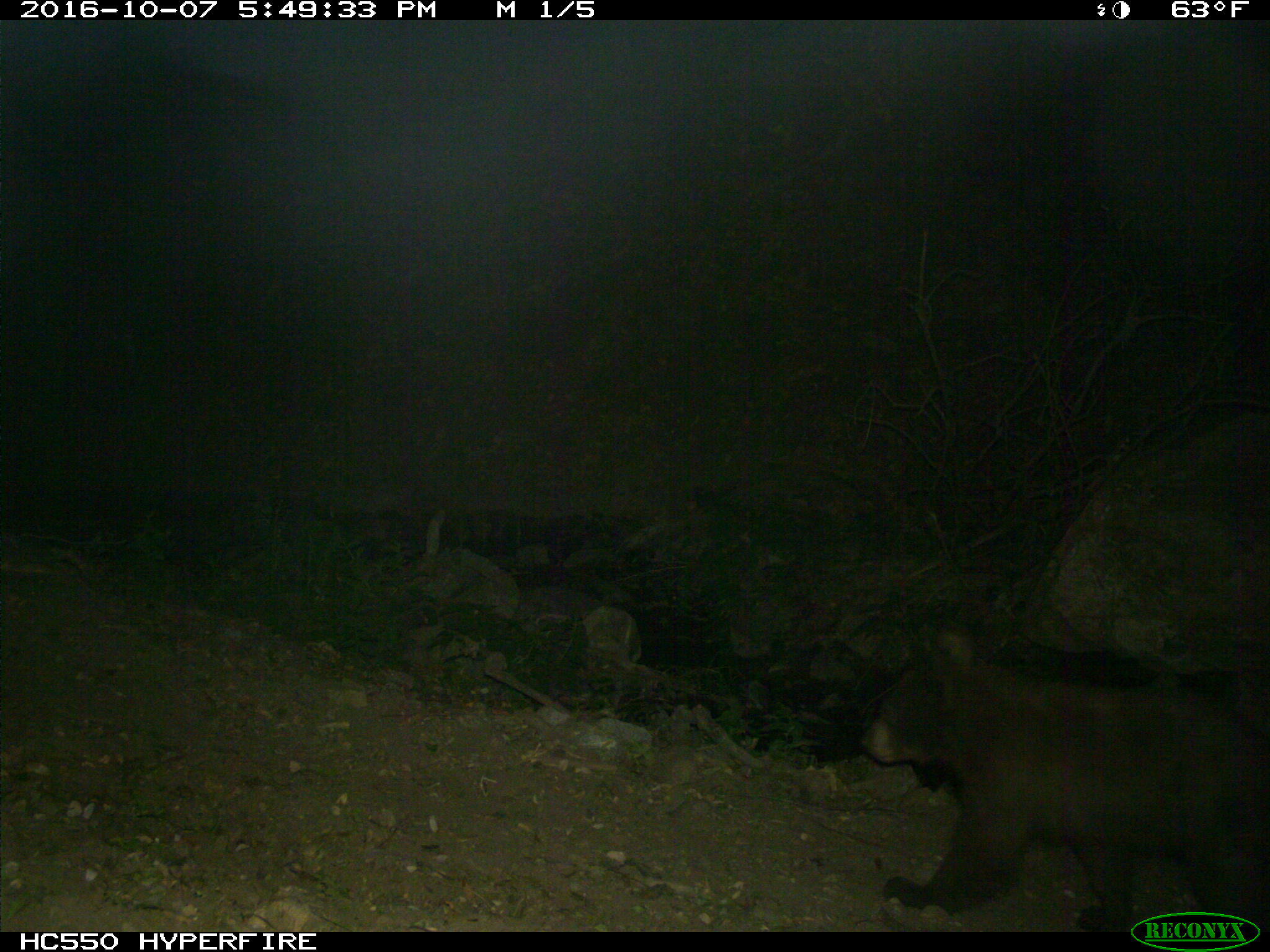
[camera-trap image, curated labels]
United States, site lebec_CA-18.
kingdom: Animalia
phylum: Chordata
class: Mammalia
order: Carnivora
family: Ursidae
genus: Ursus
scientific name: Ursus americanus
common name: american black bear